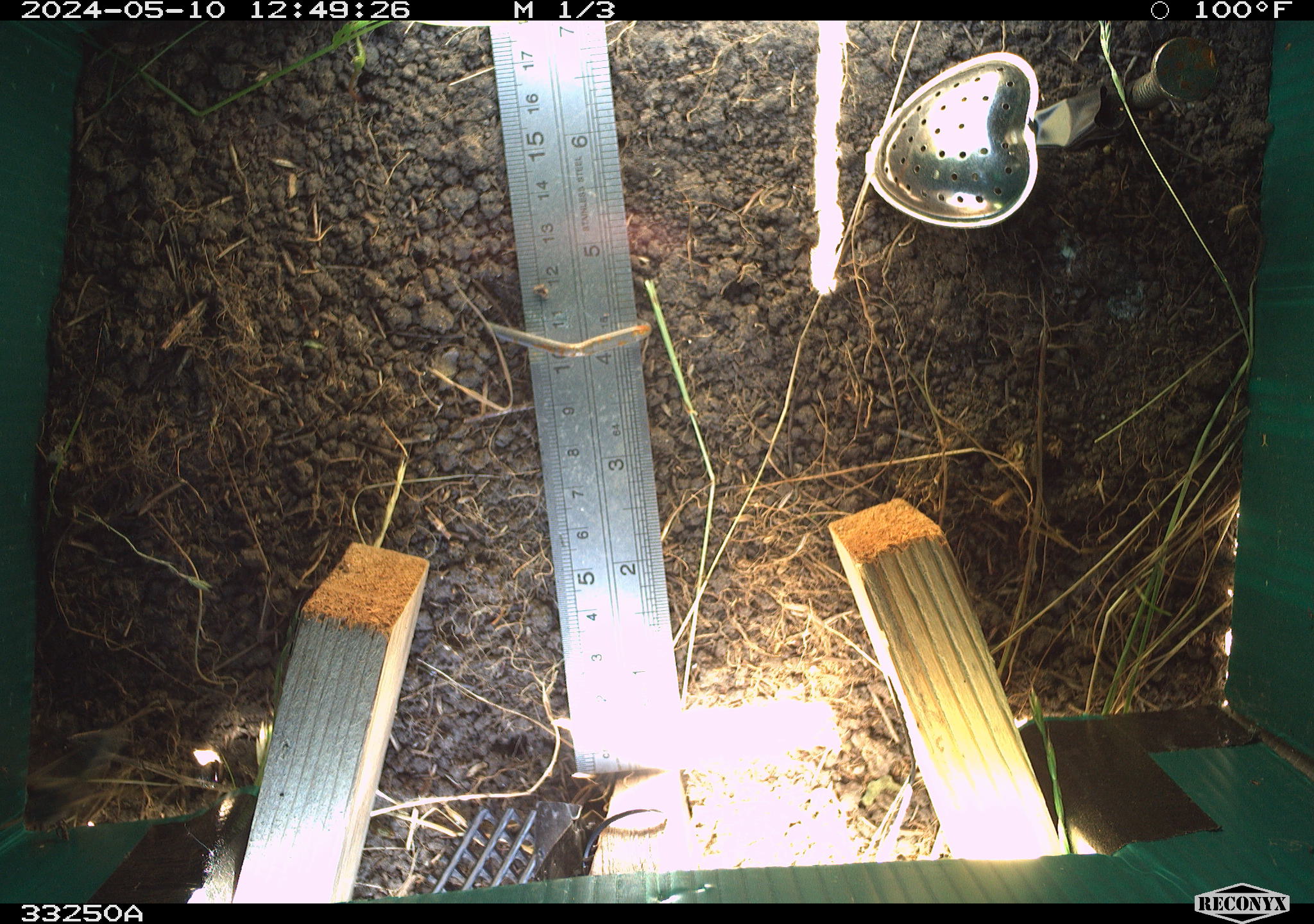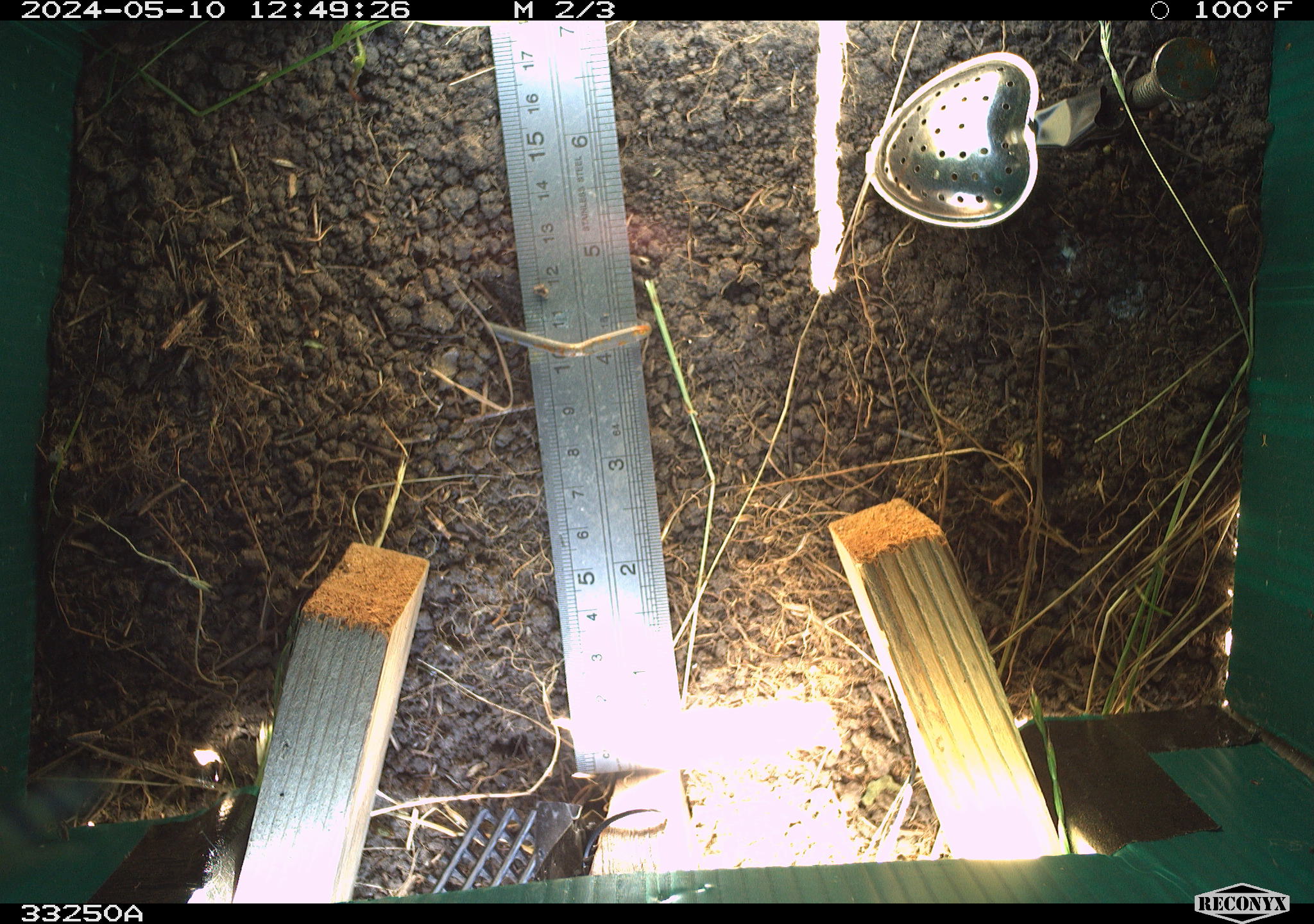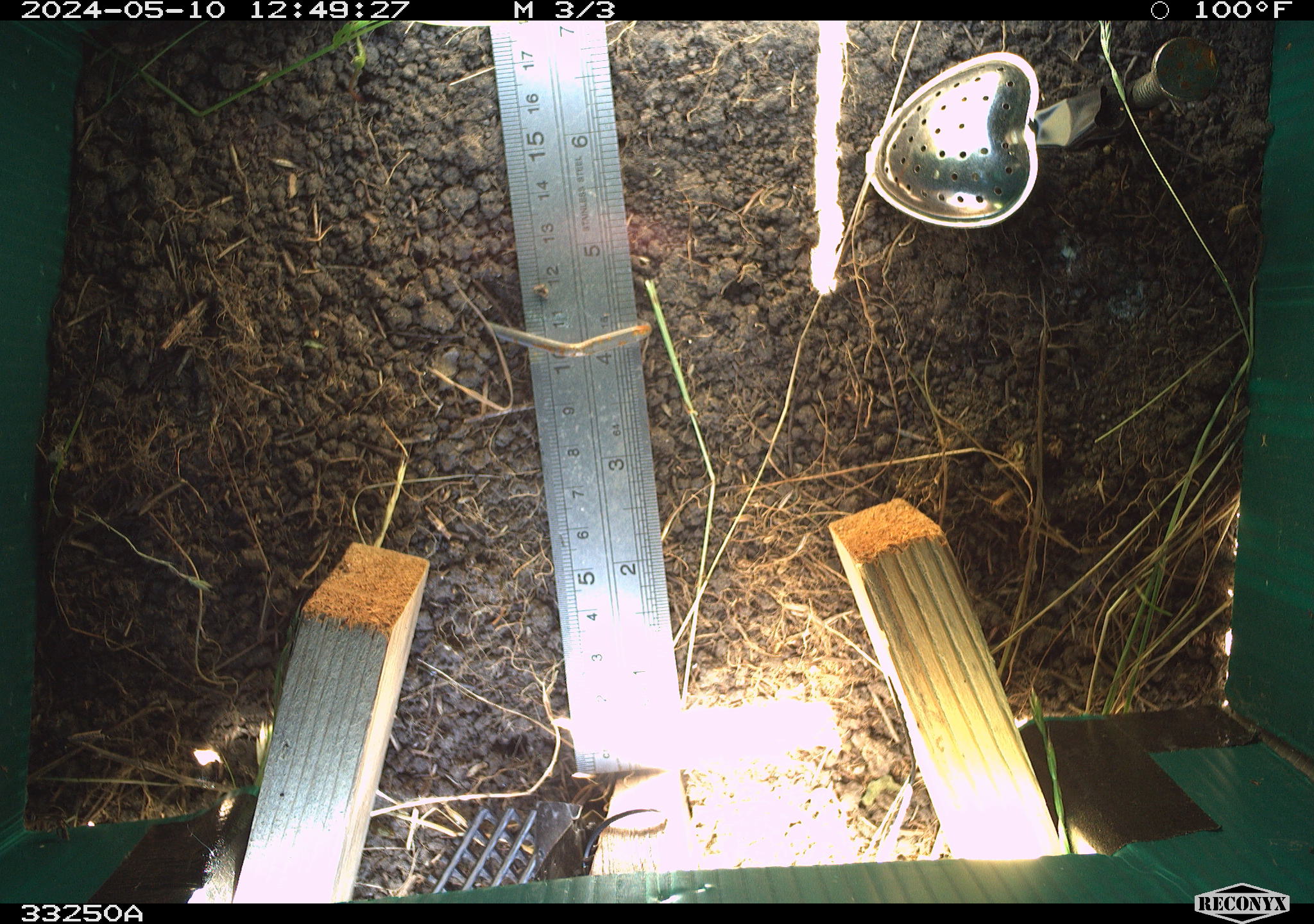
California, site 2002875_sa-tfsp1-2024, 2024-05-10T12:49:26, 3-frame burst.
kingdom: Animalia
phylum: Arthropoda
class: Insecta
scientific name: Insecta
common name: insect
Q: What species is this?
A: Insect (Insecta).